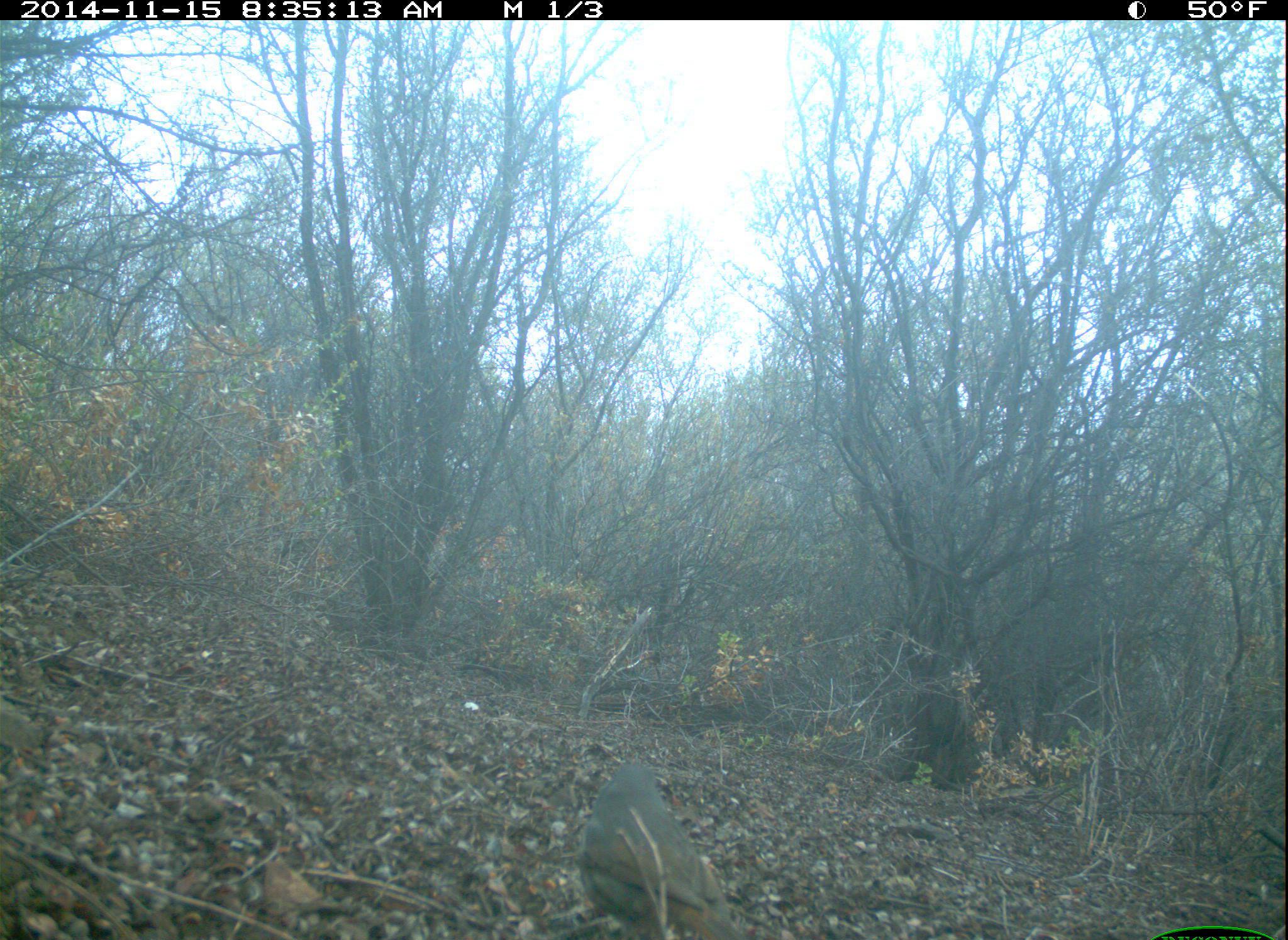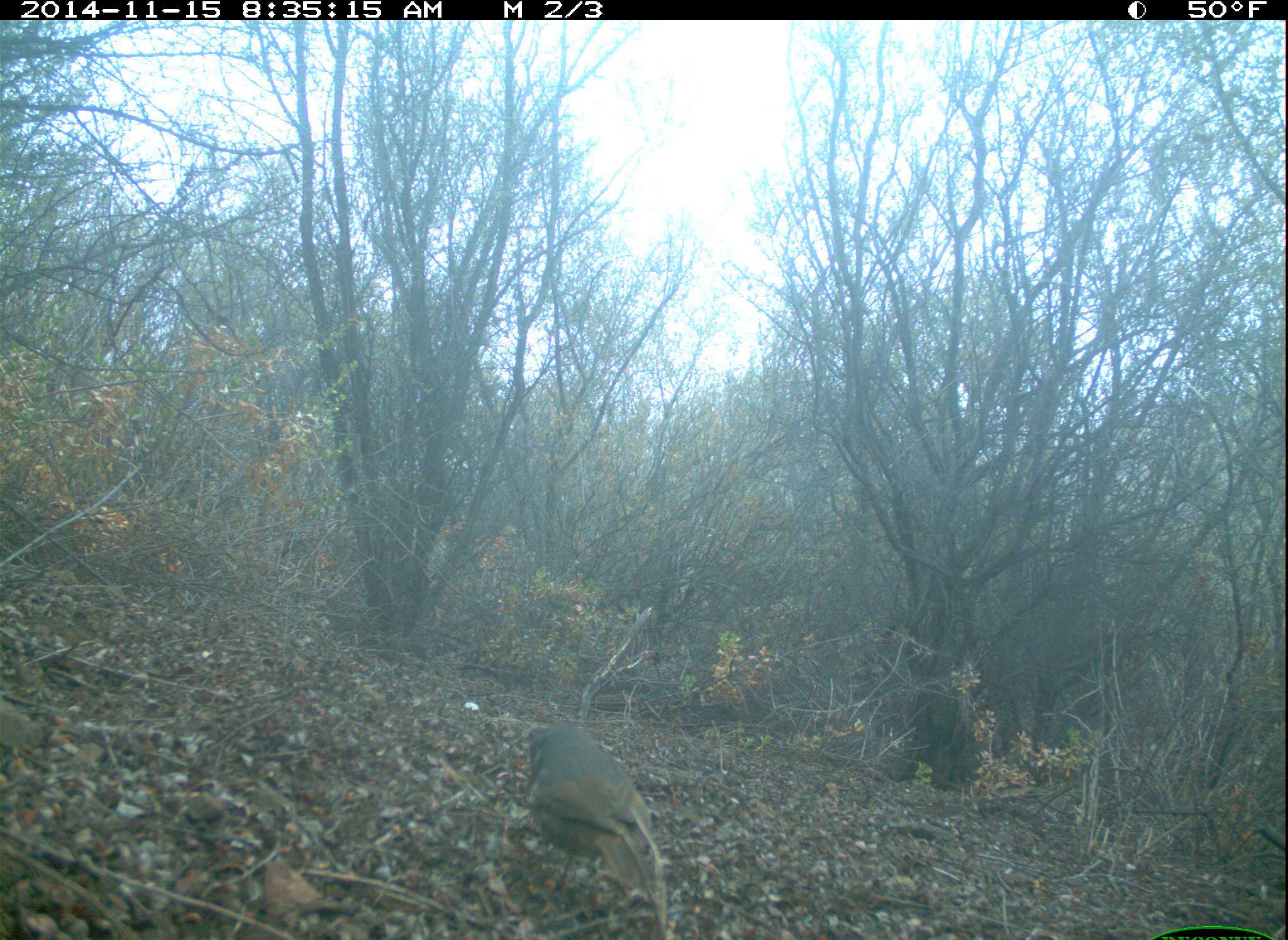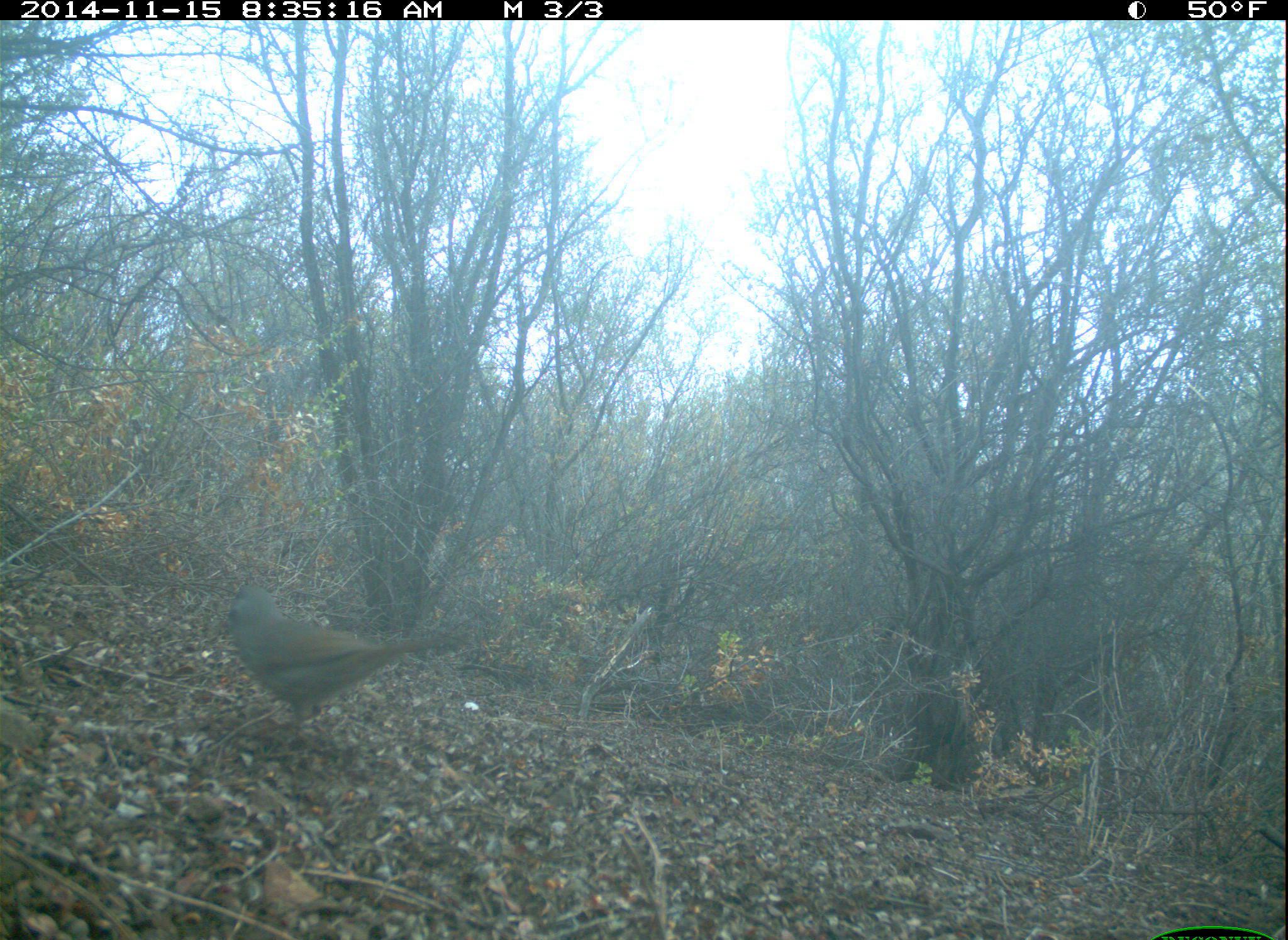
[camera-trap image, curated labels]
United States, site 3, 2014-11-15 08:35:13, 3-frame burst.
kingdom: Animalia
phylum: Chordata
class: Aves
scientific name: Aves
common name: bird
Bird (Aves).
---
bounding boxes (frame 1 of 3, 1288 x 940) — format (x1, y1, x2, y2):
bird: (572, 762, 748, 940)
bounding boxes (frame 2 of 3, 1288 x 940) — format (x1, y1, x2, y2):
bird: (527, 721, 675, 940)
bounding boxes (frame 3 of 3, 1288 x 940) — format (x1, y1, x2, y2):
bird: (226, 583, 440, 743)